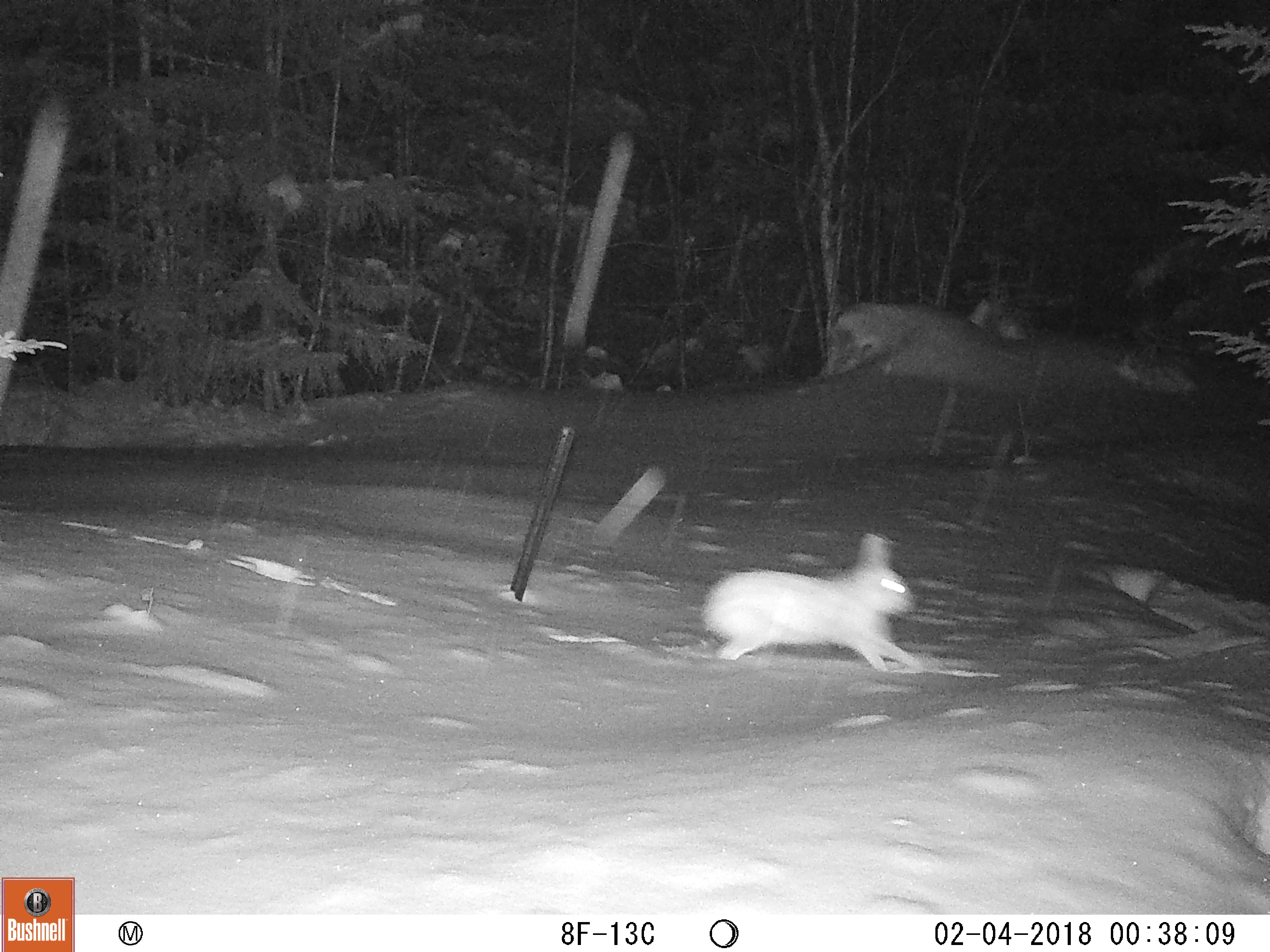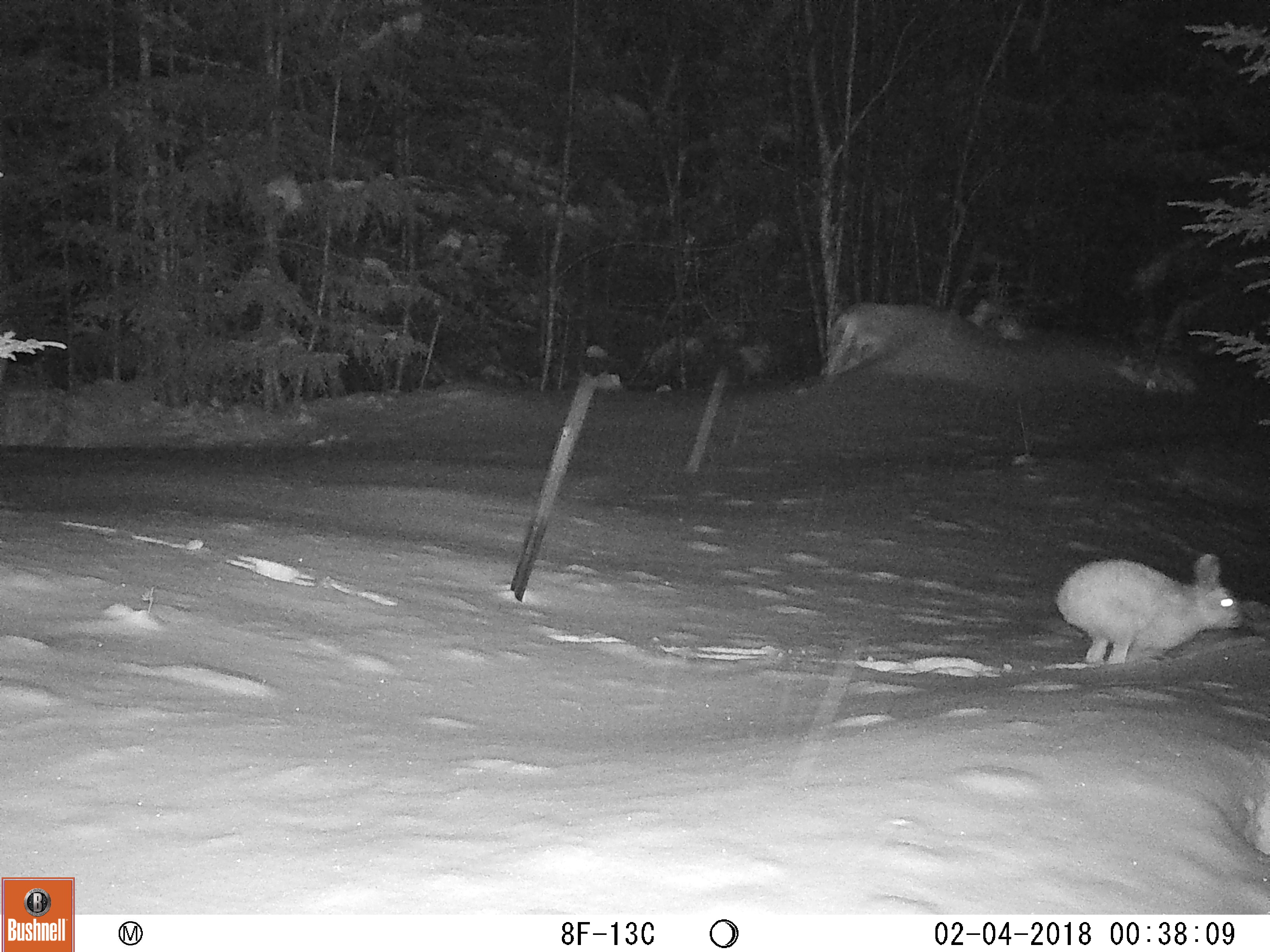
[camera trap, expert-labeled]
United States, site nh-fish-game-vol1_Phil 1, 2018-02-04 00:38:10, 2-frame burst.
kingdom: Animalia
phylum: Chordata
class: Mammalia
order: Lagomorpha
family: Leporidae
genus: Lepus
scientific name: Lepus americanus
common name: snowshoe hare